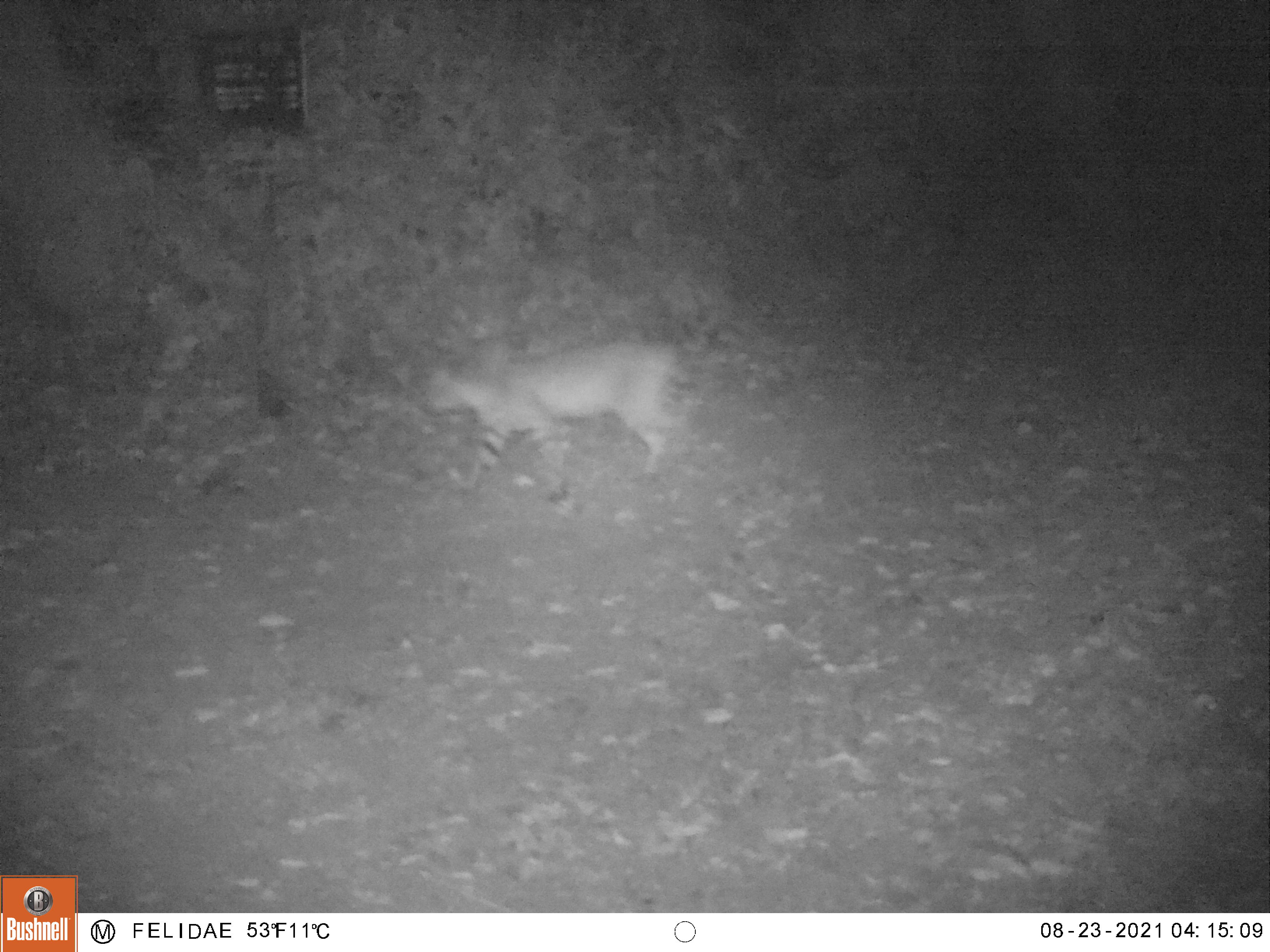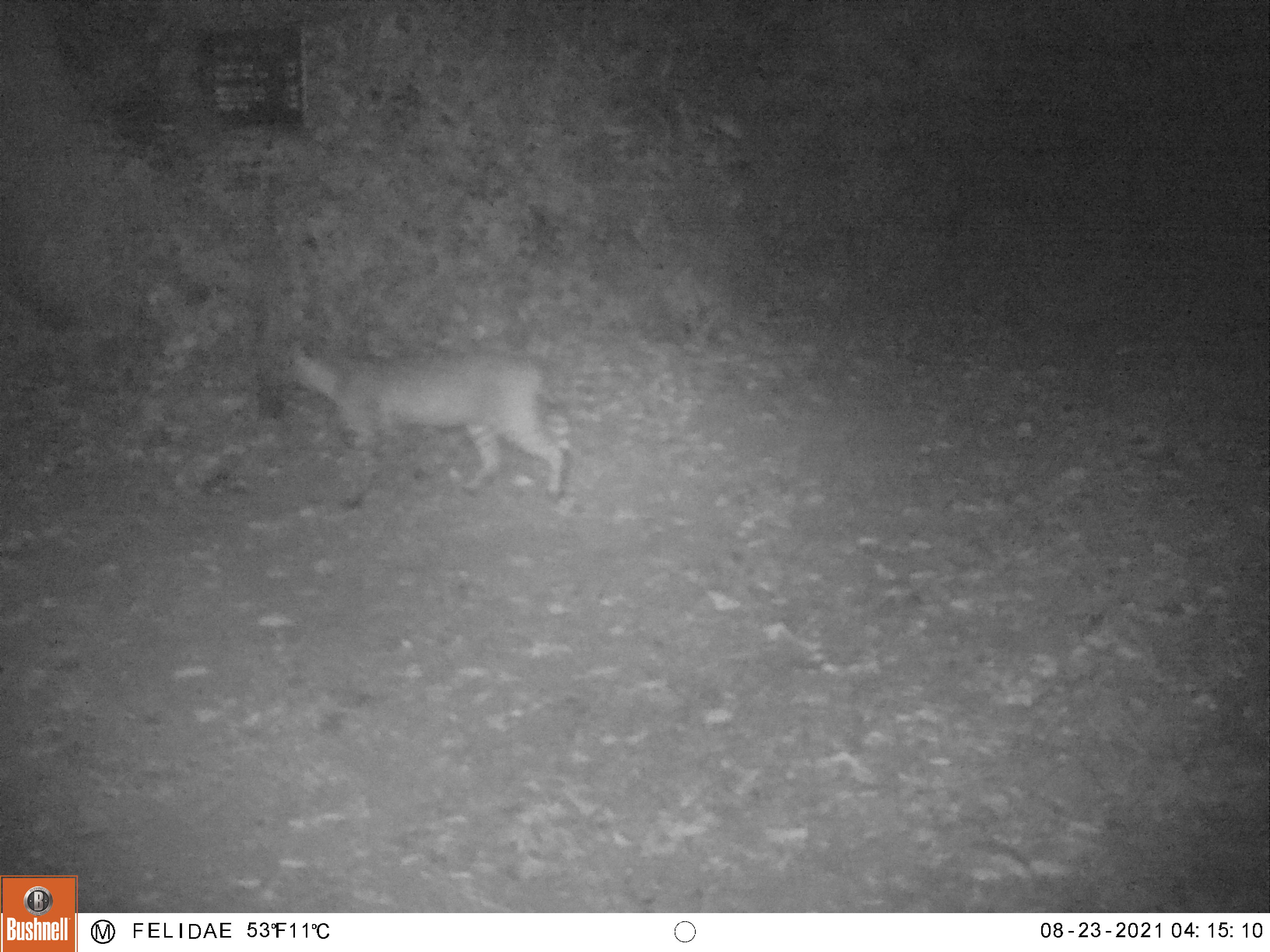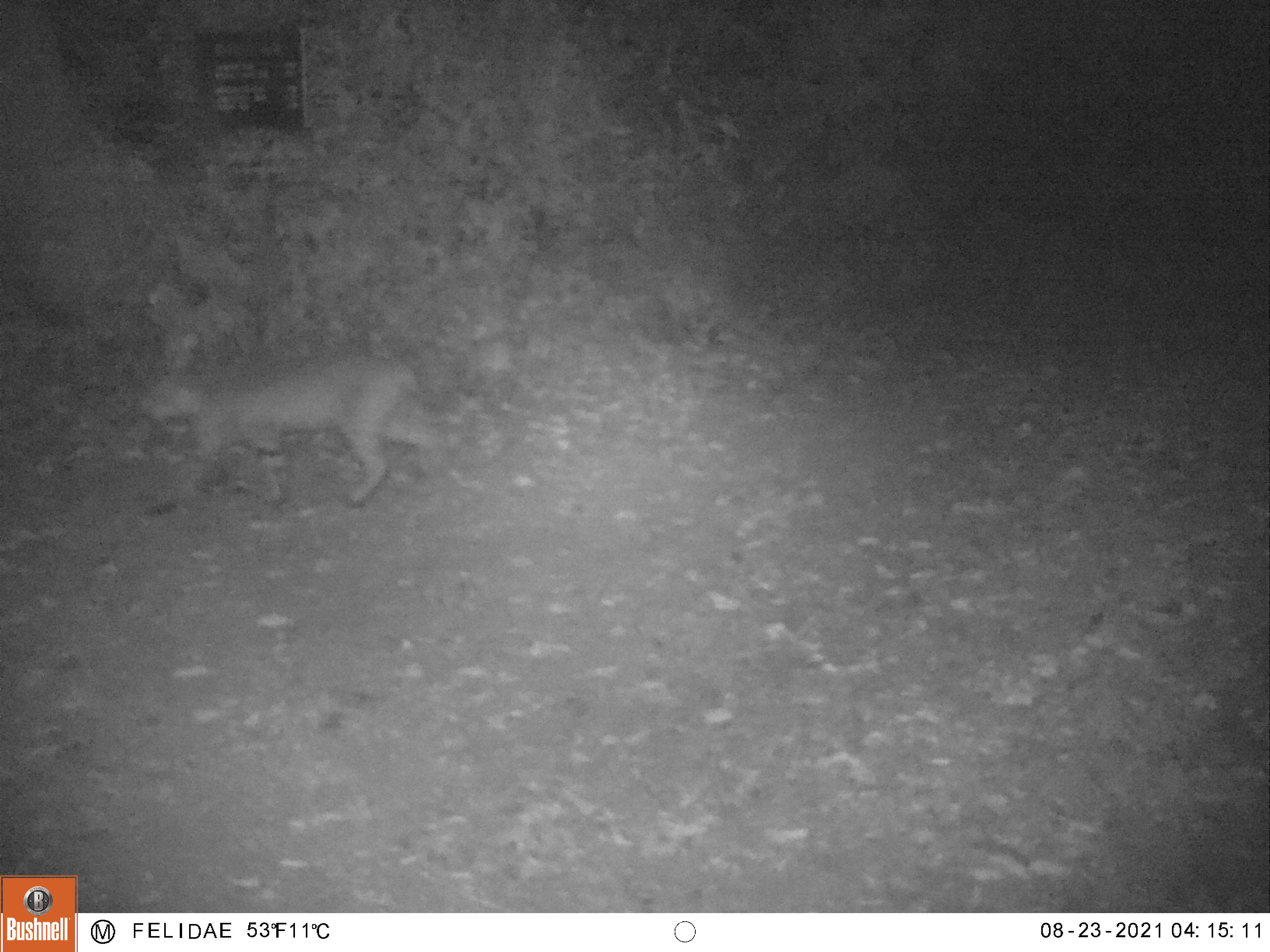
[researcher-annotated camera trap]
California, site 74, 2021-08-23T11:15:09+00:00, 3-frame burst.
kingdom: Animalia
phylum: Chordata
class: Mammalia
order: Carnivora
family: Felidae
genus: Lynx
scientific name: Lynx rufus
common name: bobcat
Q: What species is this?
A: Bobcat (Lynx rufus).